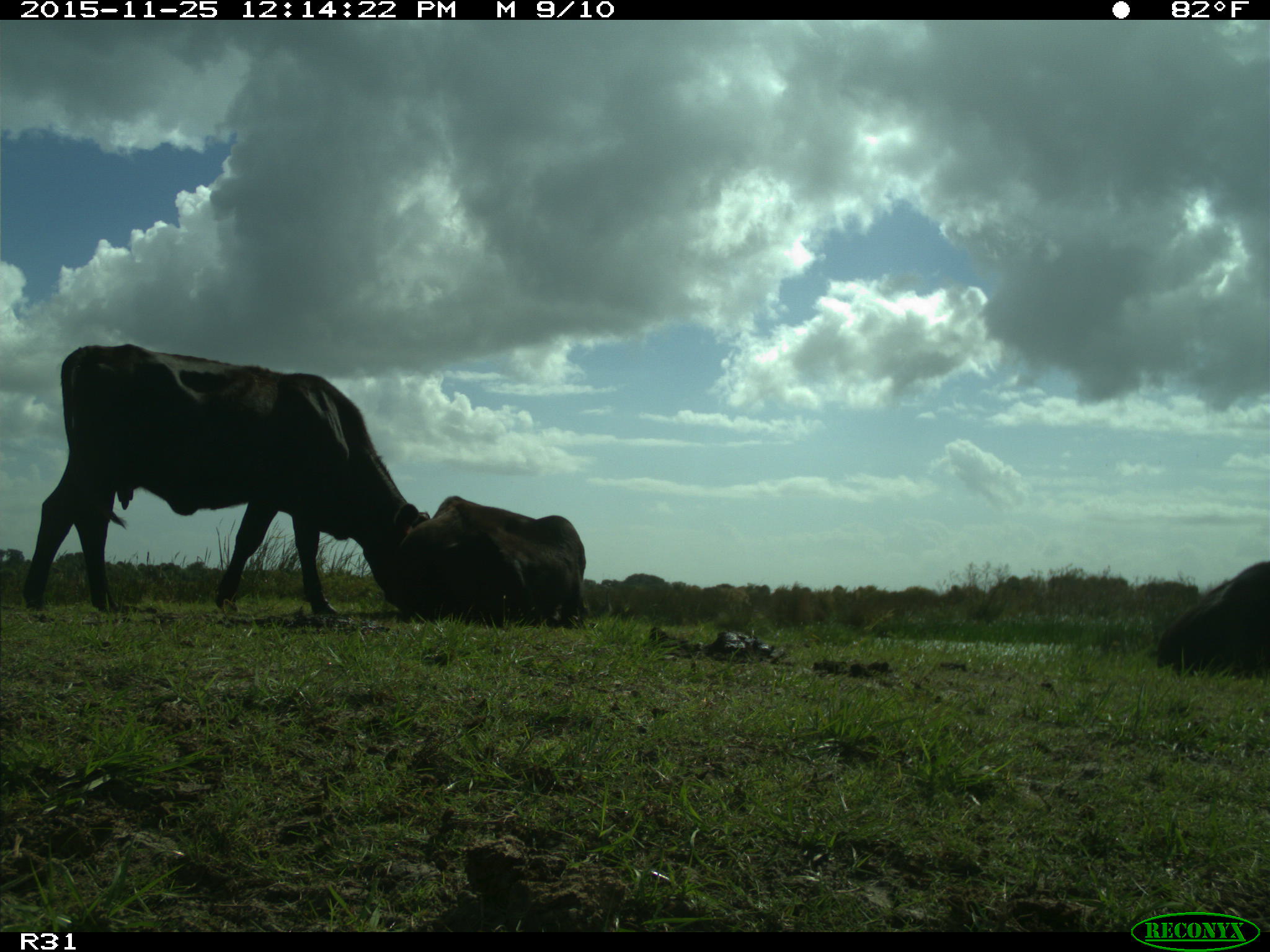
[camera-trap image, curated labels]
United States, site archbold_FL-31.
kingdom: Animalia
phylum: Chordata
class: Mammalia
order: Artiodactyla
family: Bovidae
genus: Bos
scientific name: Bos taurus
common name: domestic cow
Bos taurus (domestic cow).